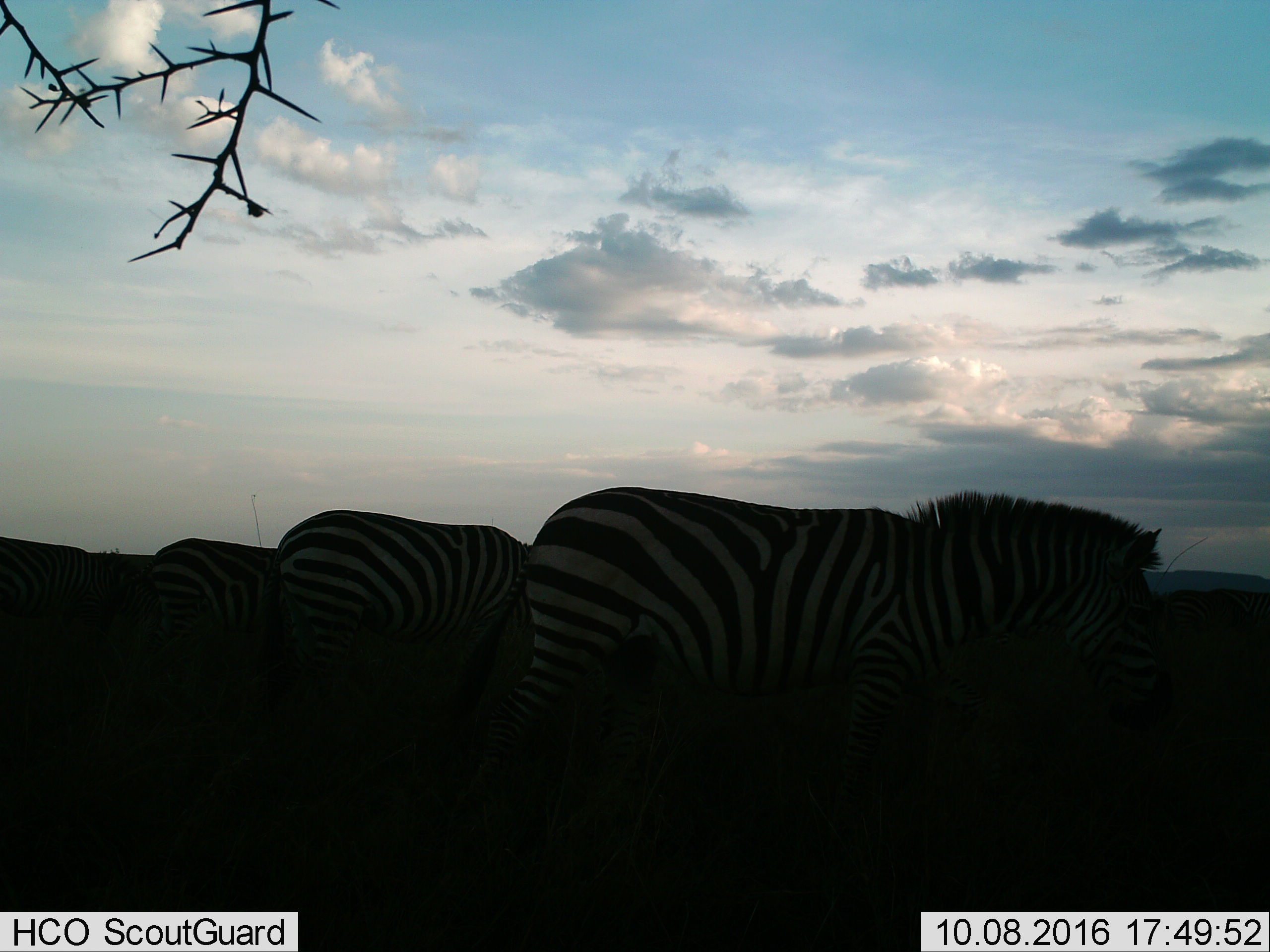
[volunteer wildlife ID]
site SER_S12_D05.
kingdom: Animalia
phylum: Chordata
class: Mammalia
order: Perissodactyla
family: Equidae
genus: Equus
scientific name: Equus quagga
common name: plains zebra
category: zebraplains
Zebraplains (plains zebra) (Equus quagga), count 4. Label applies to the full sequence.